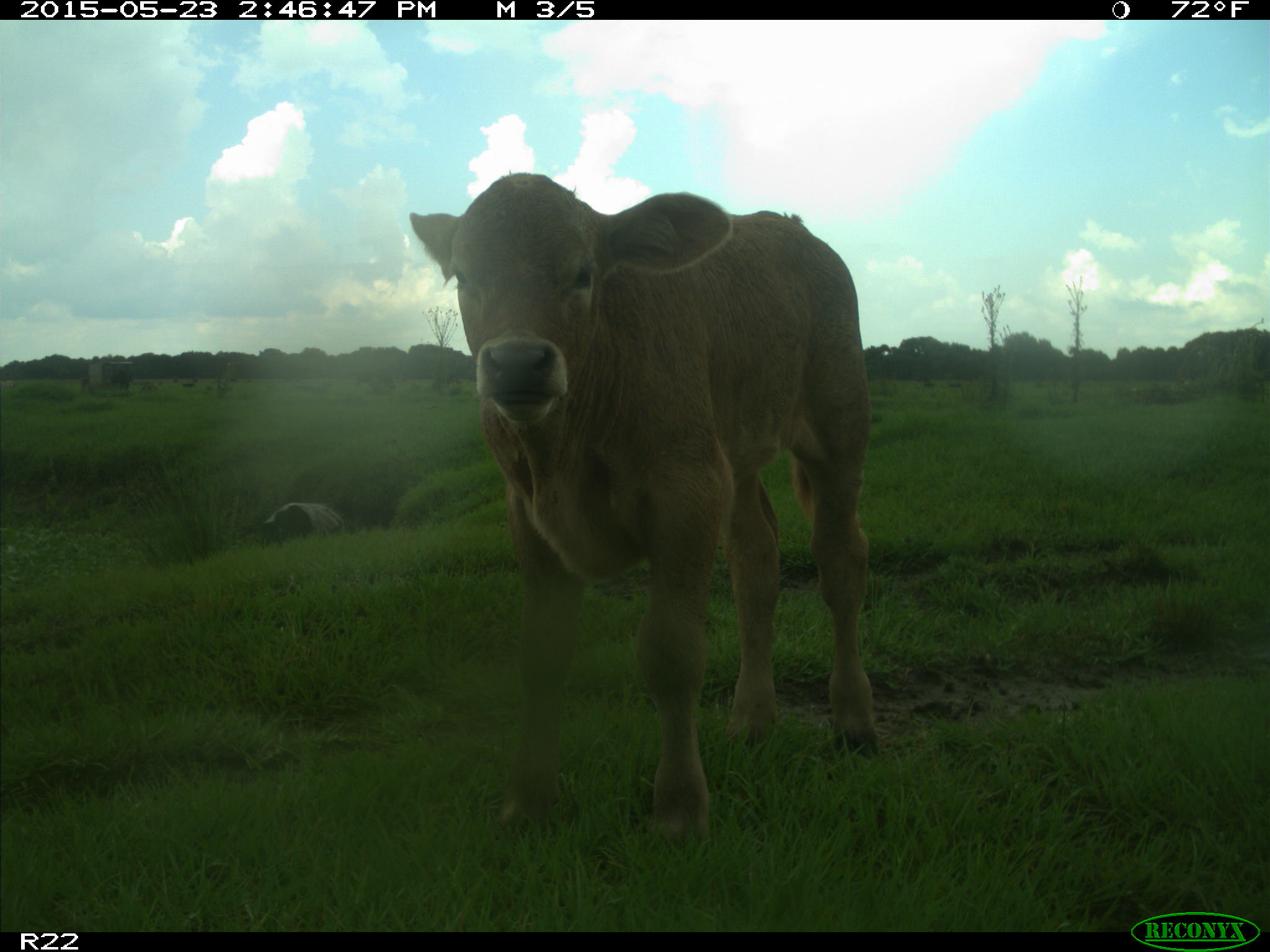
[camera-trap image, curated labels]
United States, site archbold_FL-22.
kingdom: Animalia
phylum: Chordata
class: Mammalia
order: Artiodactyla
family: Bovidae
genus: Bos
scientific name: Bos taurus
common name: domestic cow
Bos taurus (domestic cow).